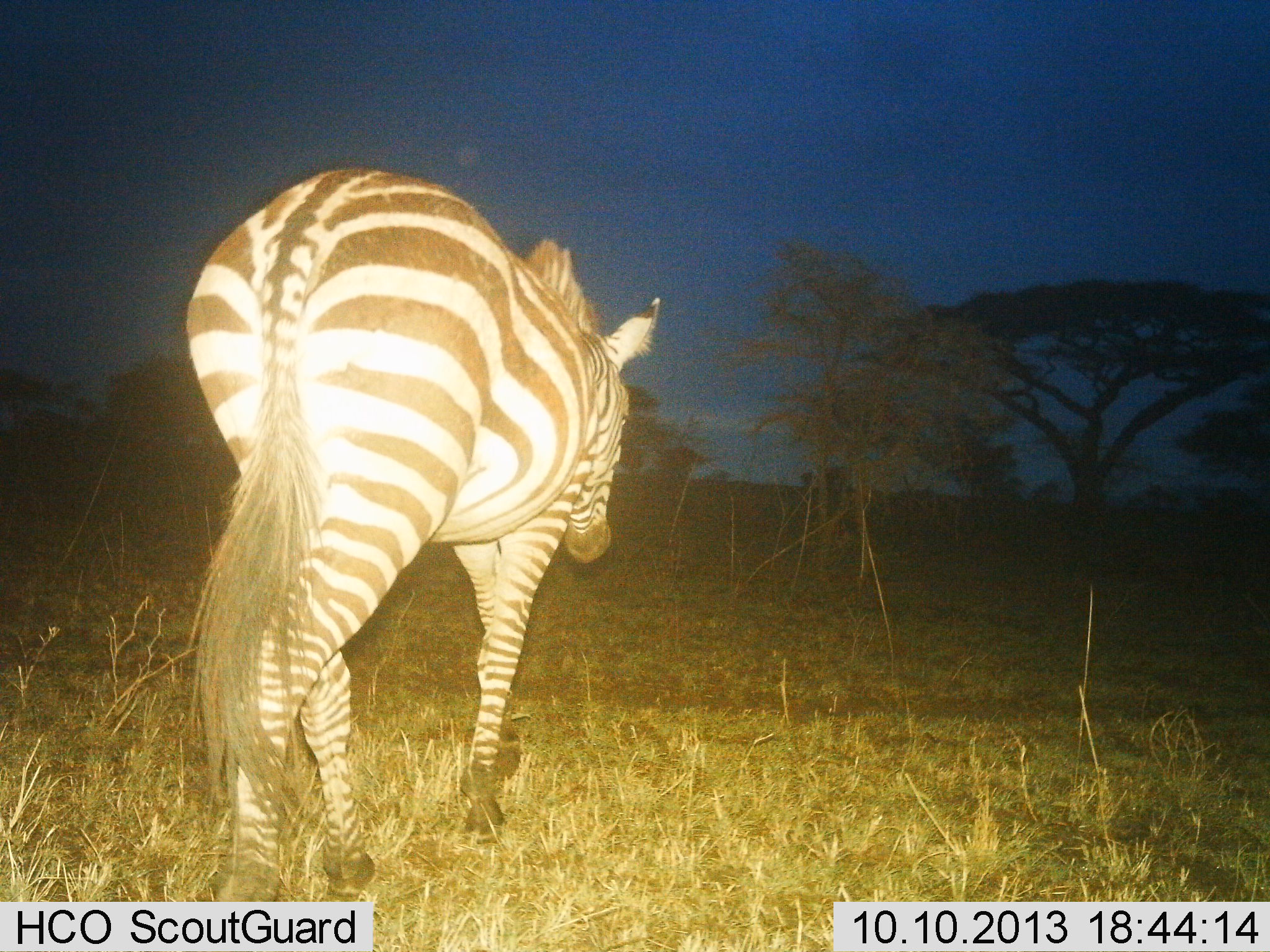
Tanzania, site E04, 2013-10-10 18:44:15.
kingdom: Animalia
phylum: Chordata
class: Mammalia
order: Perissodactyla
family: Equidae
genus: Equus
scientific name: Equus quagga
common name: plains zebra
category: zebra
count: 1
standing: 6%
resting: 0%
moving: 94%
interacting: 0%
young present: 0%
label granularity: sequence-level